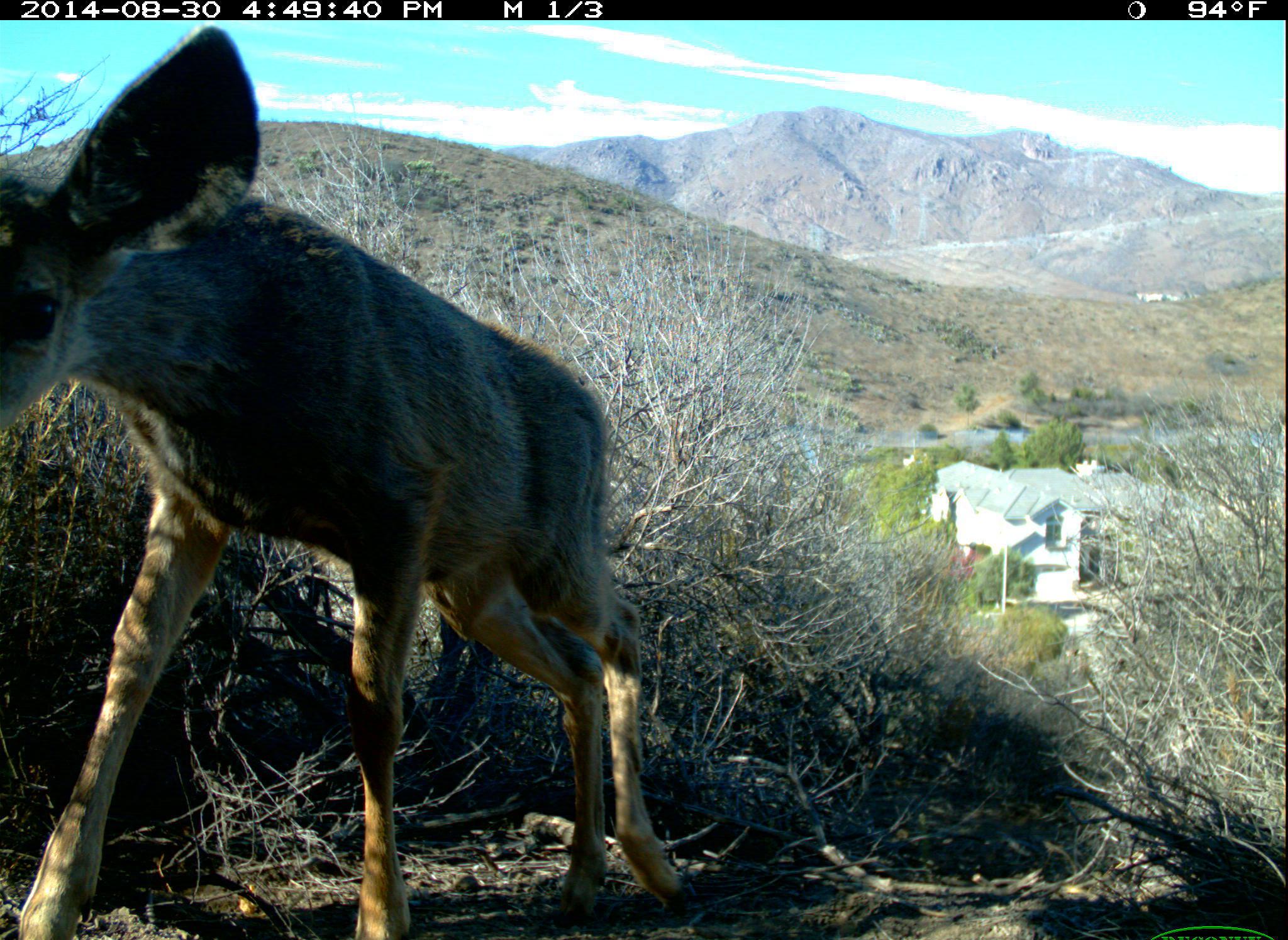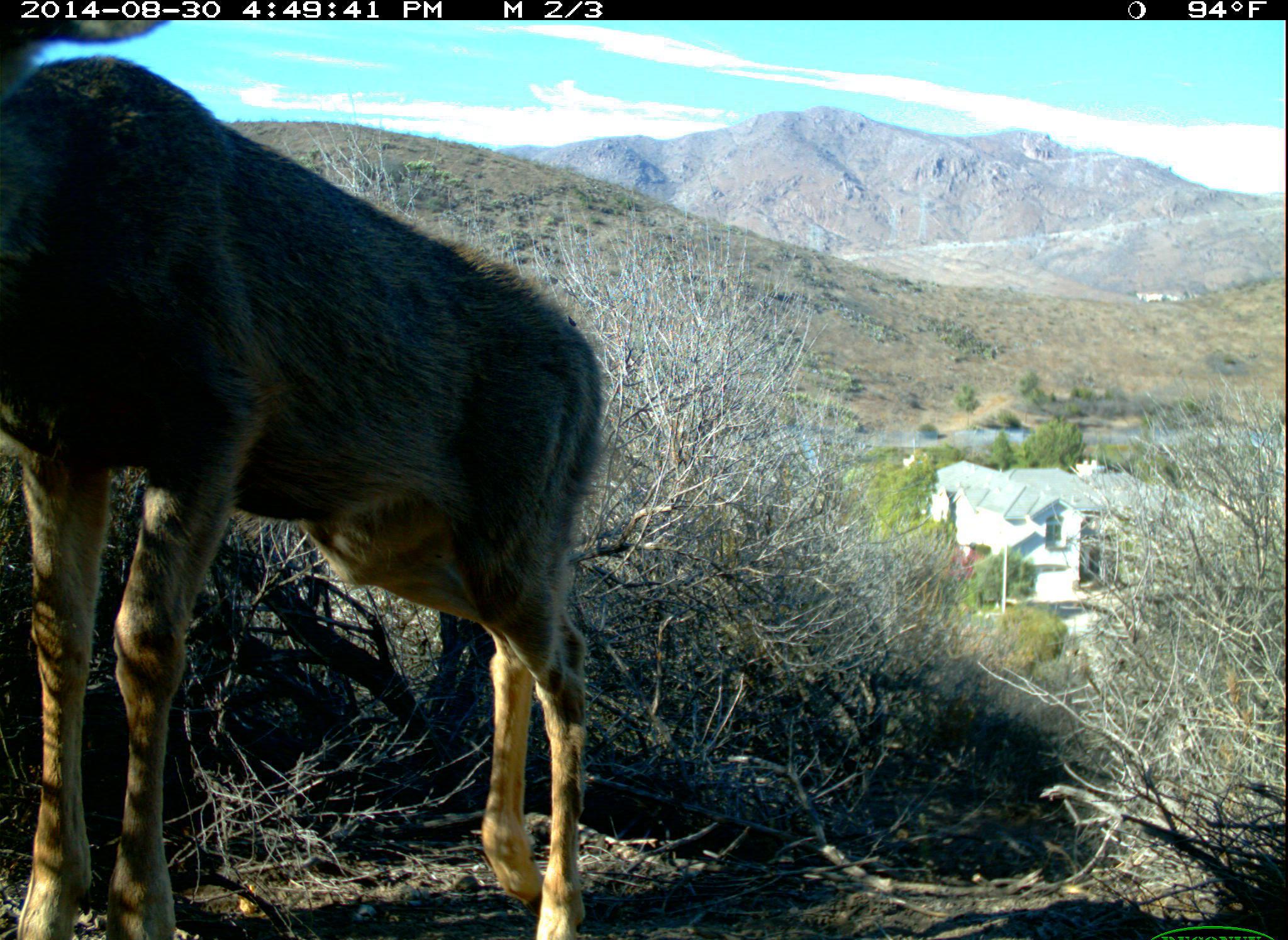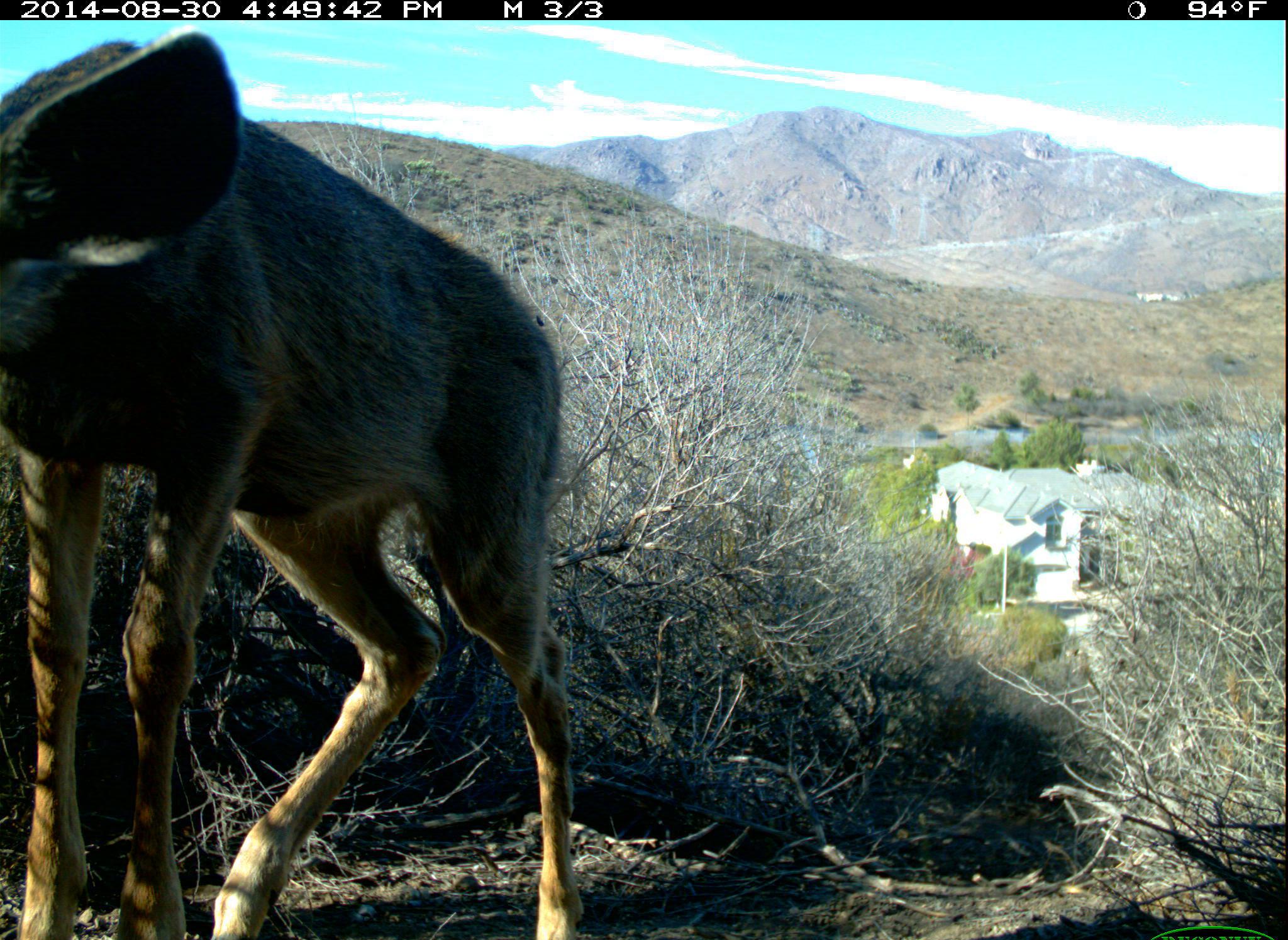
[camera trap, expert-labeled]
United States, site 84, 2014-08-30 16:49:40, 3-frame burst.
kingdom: Animalia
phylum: Chordata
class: Mammalia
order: Artiodactyla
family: Cervidae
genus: Odocoileus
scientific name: Odocoileus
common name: deer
Deer (Odocoileus).